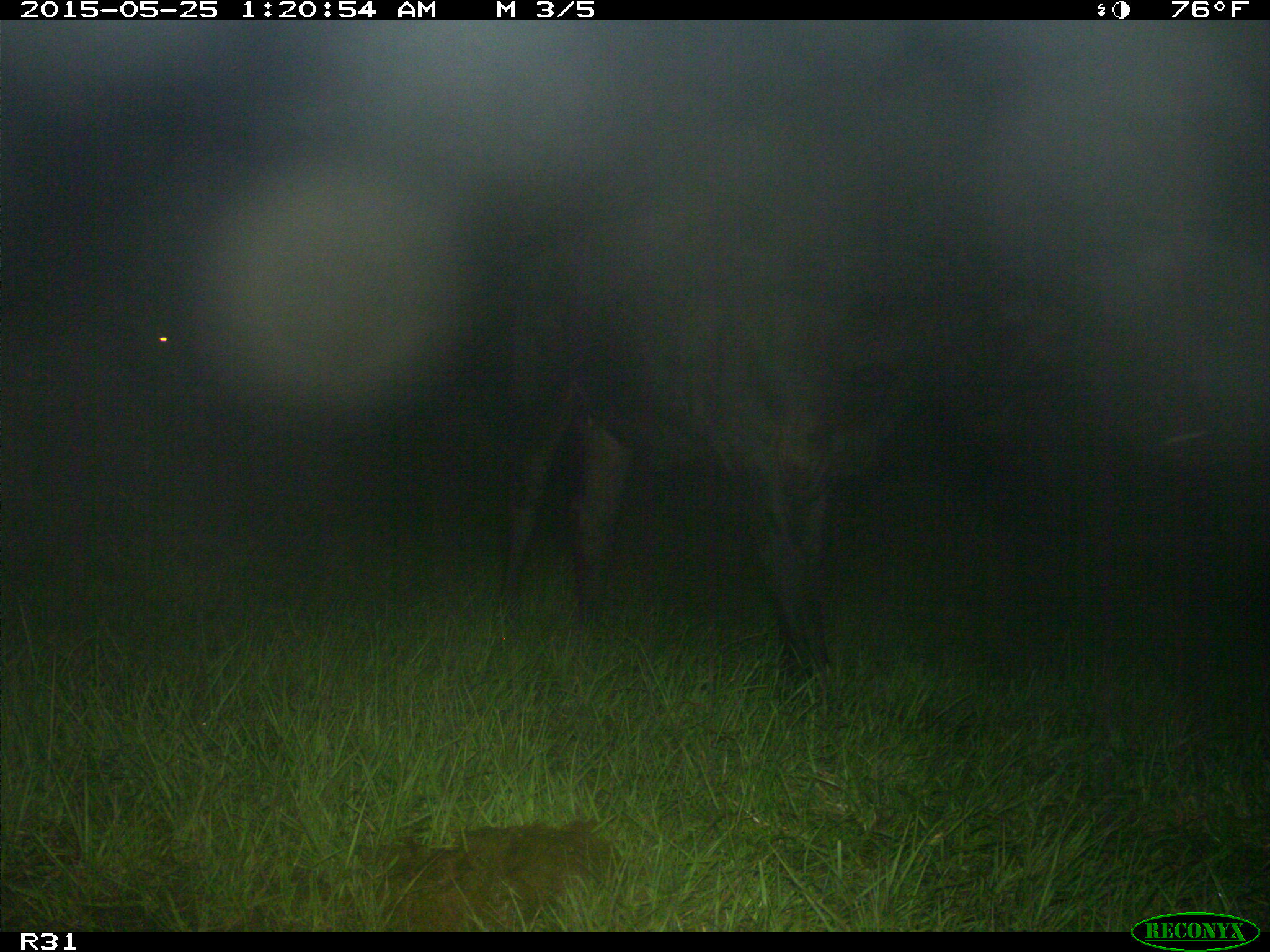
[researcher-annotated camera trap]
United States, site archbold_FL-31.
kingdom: Animalia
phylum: Chordata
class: Mammalia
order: Artiodactyla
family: Bovidae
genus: Bos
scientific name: Bos taurus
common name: domestic cow